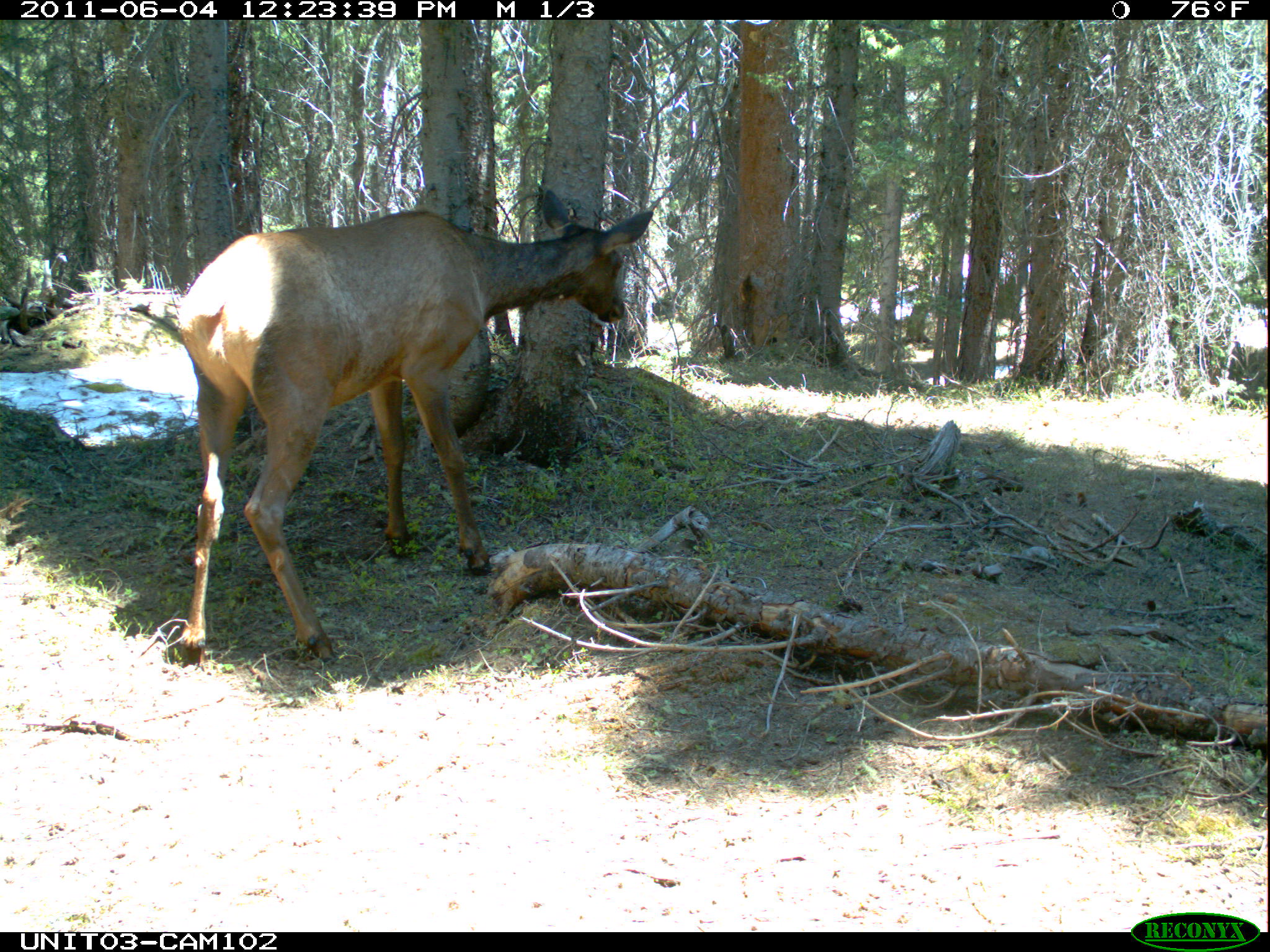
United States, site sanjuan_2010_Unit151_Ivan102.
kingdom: Animalia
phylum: Chordata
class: Mammalia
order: Artiodactyla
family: Cervidae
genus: Cervus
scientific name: Cervus elaphus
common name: red deer